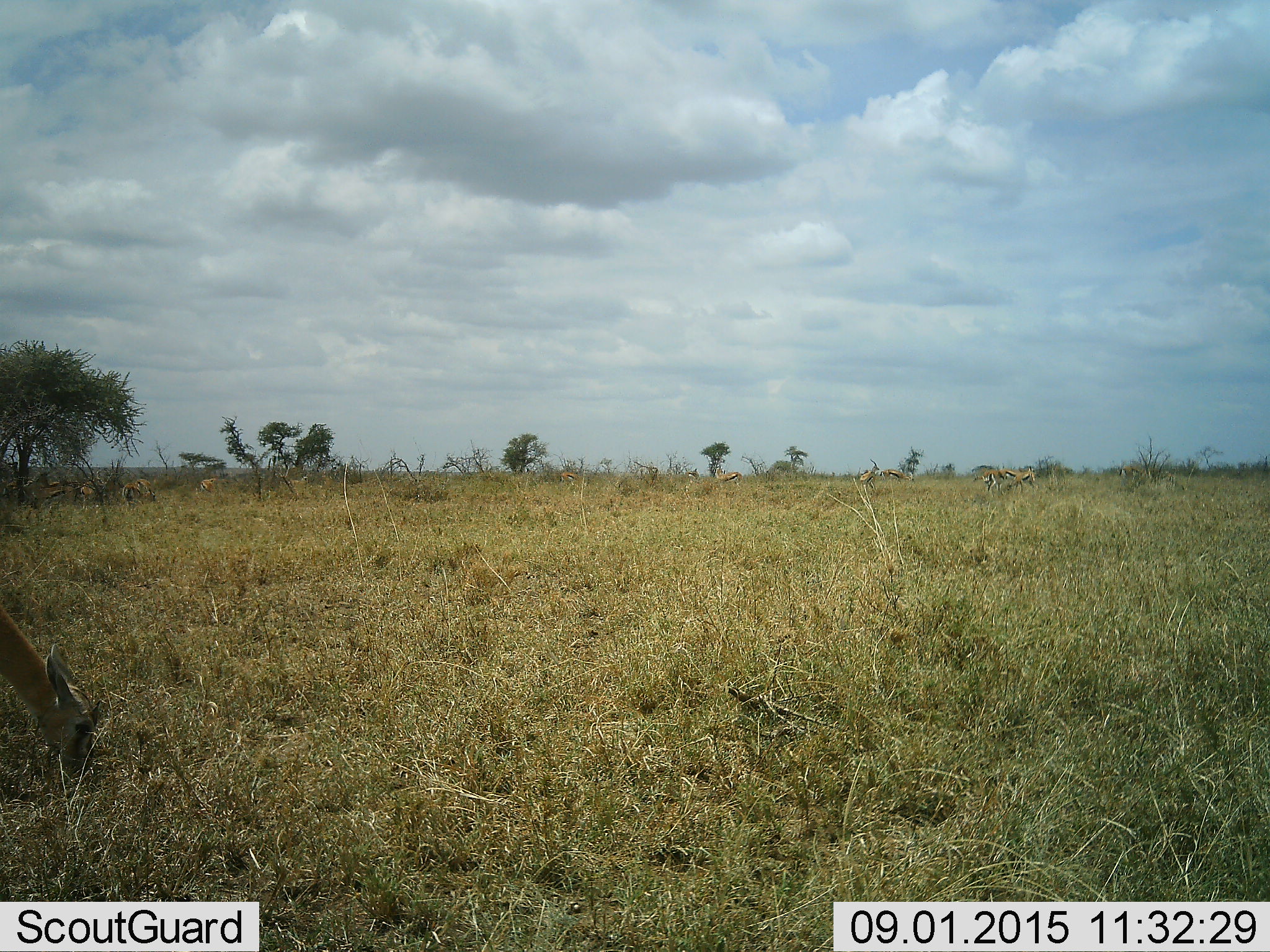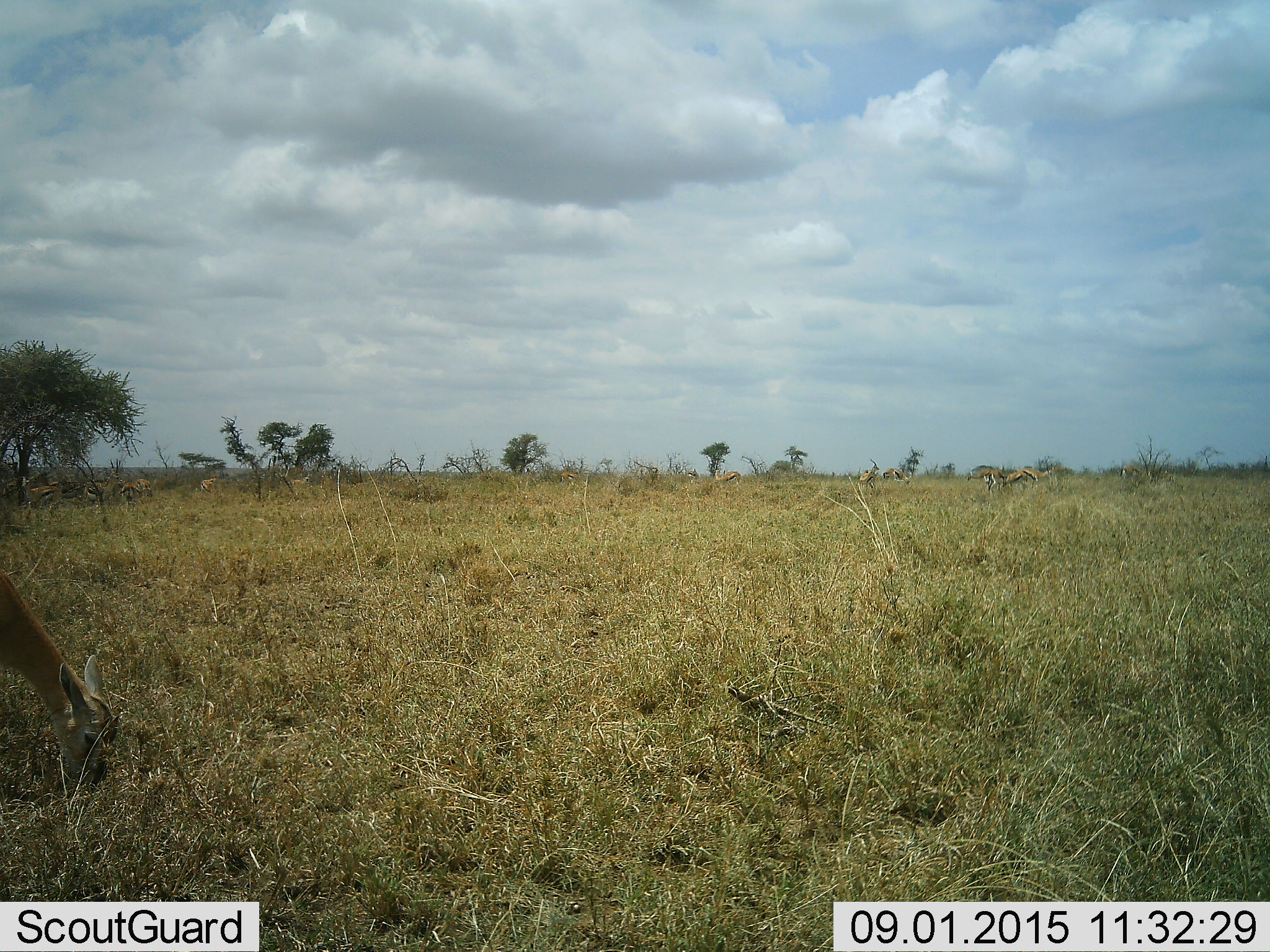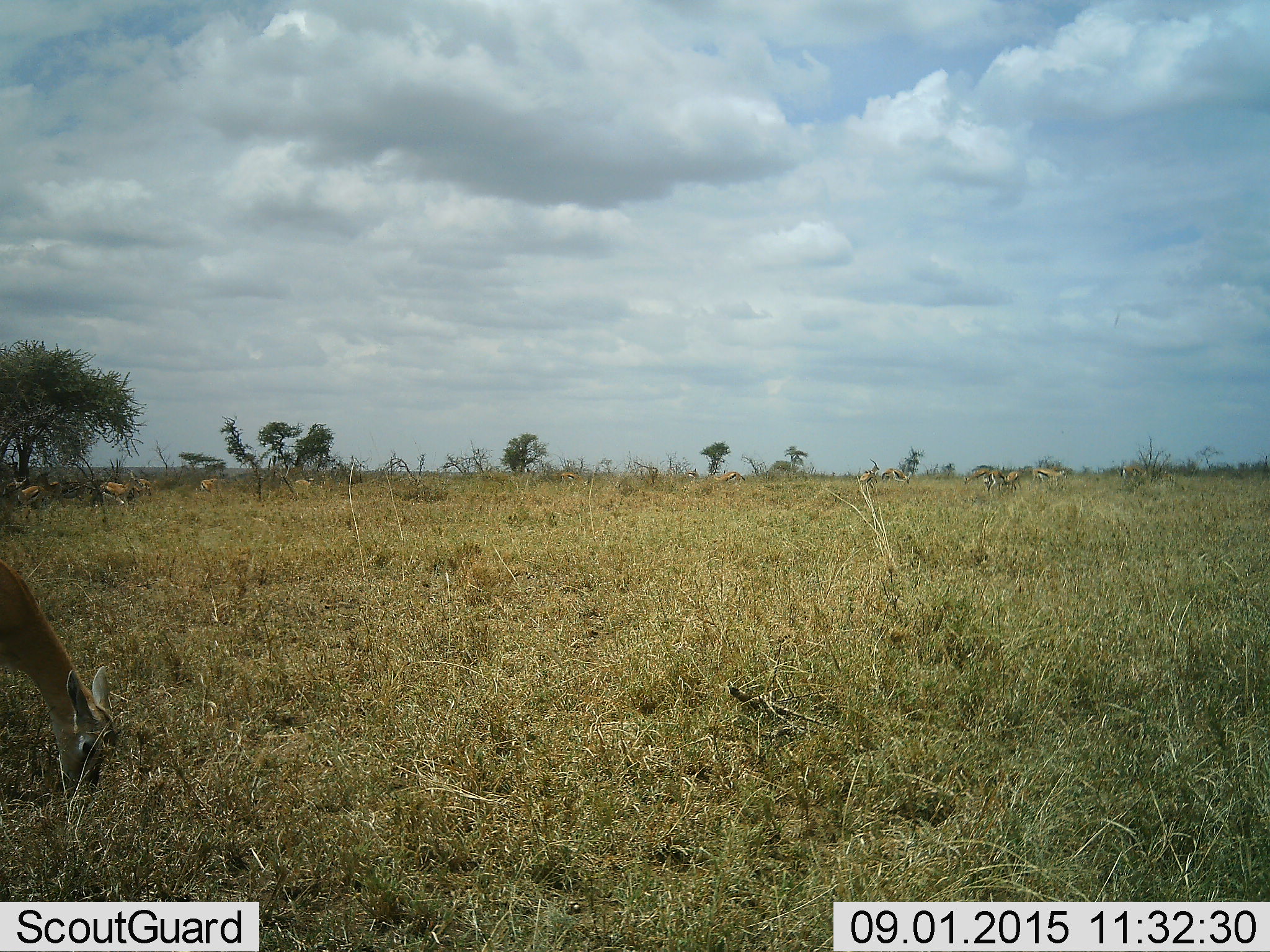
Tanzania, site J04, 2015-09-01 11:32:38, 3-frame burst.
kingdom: Animalia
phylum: Chordata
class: Mammalia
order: Artiodactyla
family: Bovidae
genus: Eudorcas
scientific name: Eudorcas thomsonii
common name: thomson's gazelle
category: gazellethomsons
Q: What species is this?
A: Gazellethomsons (thomson's gazelle) (Eudorcas thomsonii).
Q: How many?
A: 11-50.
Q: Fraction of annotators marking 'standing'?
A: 56%.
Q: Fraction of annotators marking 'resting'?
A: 0%.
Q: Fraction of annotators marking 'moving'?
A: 56%.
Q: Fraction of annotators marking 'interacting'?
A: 0%.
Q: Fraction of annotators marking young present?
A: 11%.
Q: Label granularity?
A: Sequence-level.